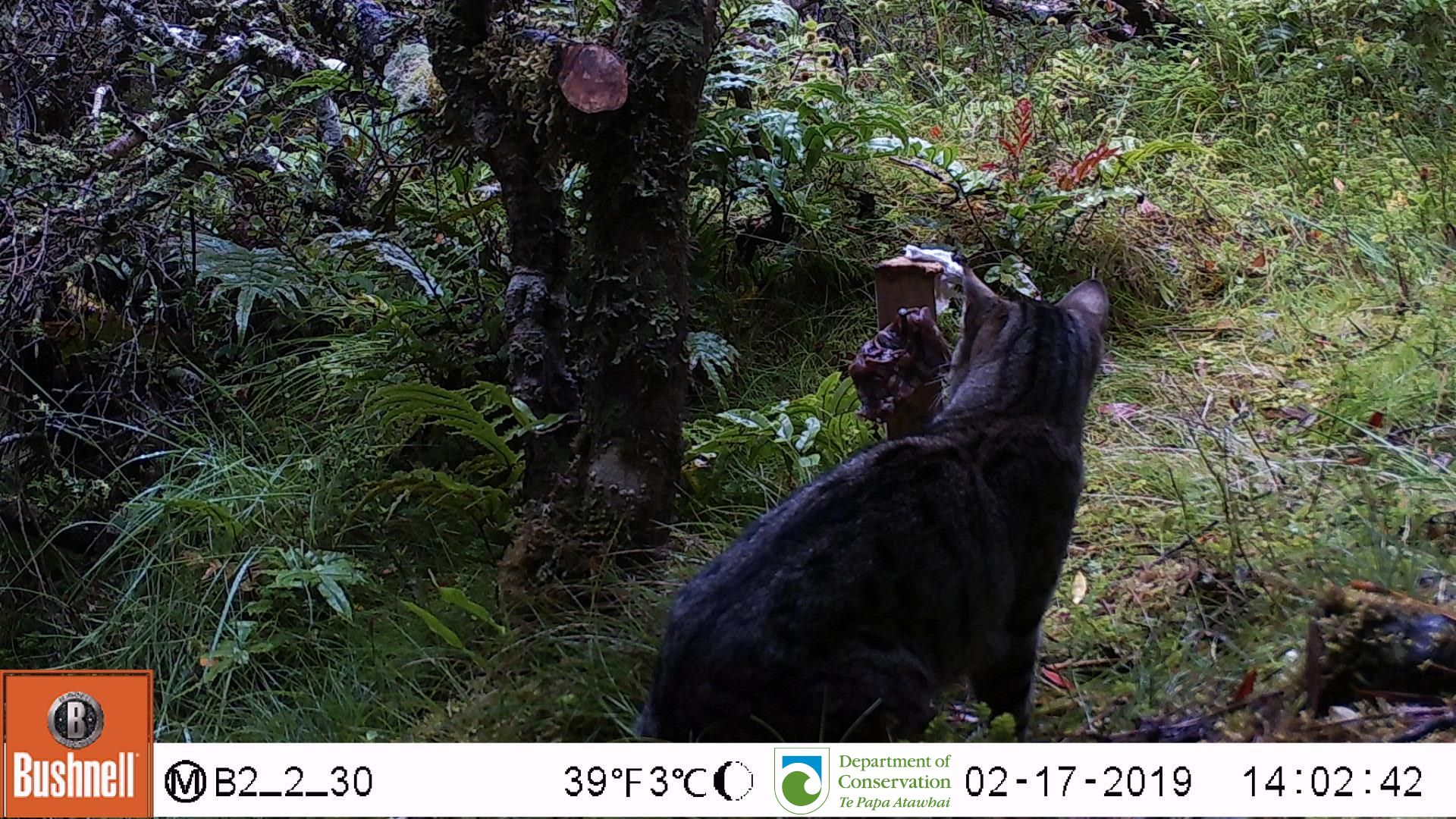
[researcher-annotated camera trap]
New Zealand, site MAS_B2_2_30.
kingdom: Animalia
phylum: Chordata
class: Mammalia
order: Carnivora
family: Felidae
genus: Felis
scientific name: Felis catus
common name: domestic cat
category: cat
Cat (domestic cat) (Felis catus).